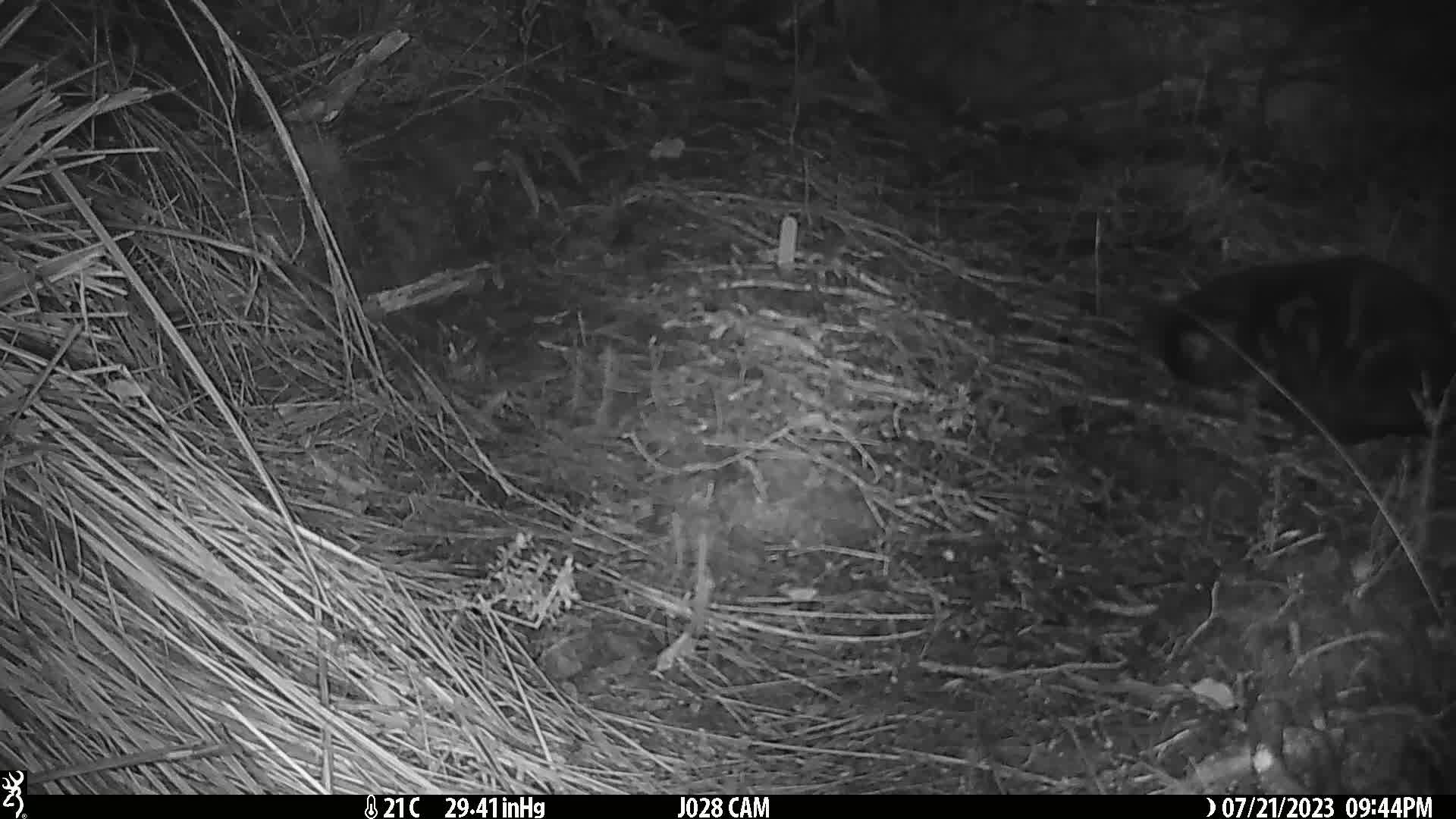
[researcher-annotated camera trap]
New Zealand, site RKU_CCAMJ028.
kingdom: Animalia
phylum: Chordata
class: Mammalia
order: Carnivora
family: Felidae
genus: Felis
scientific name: Felis catus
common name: domestic cat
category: cat